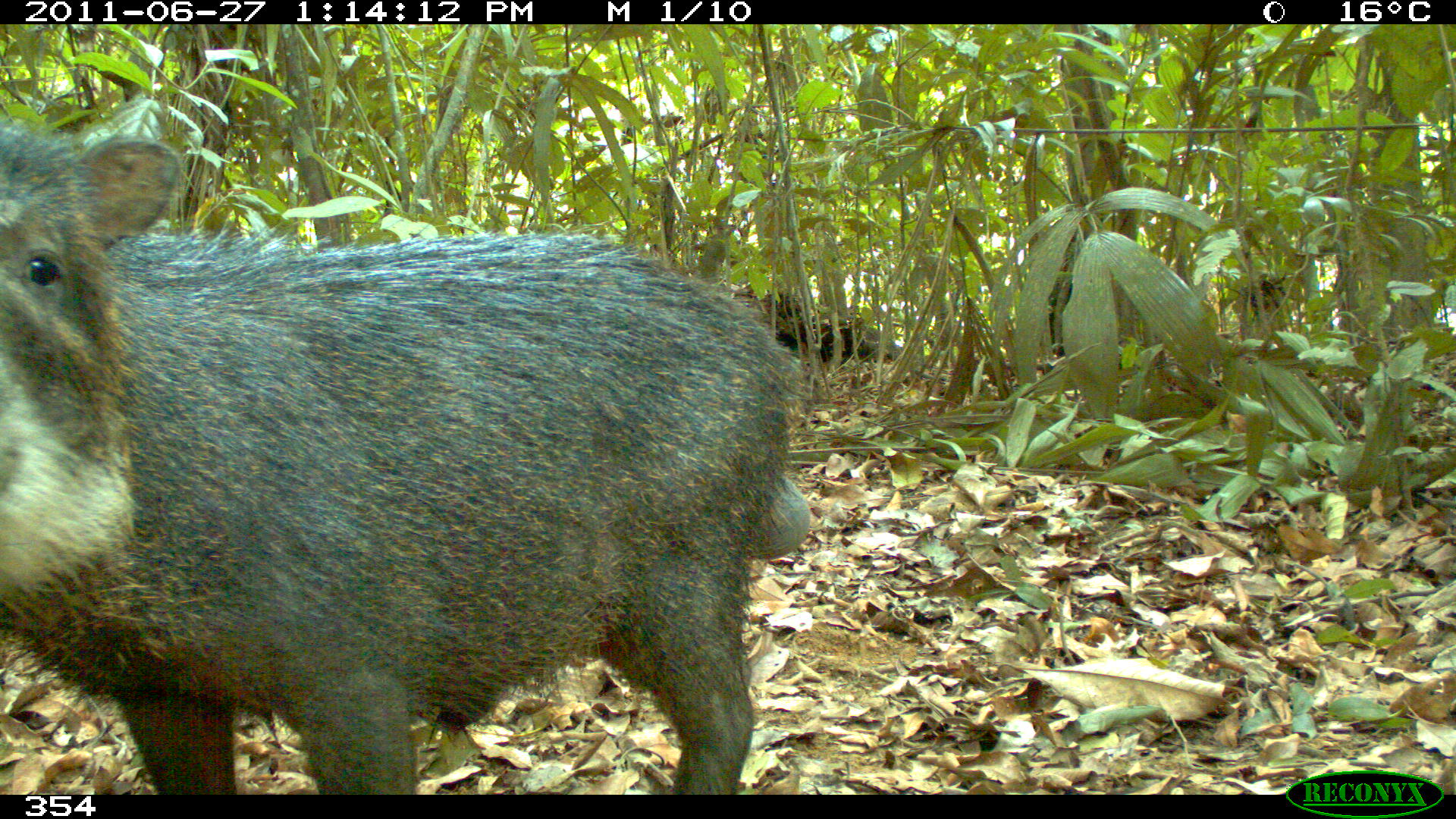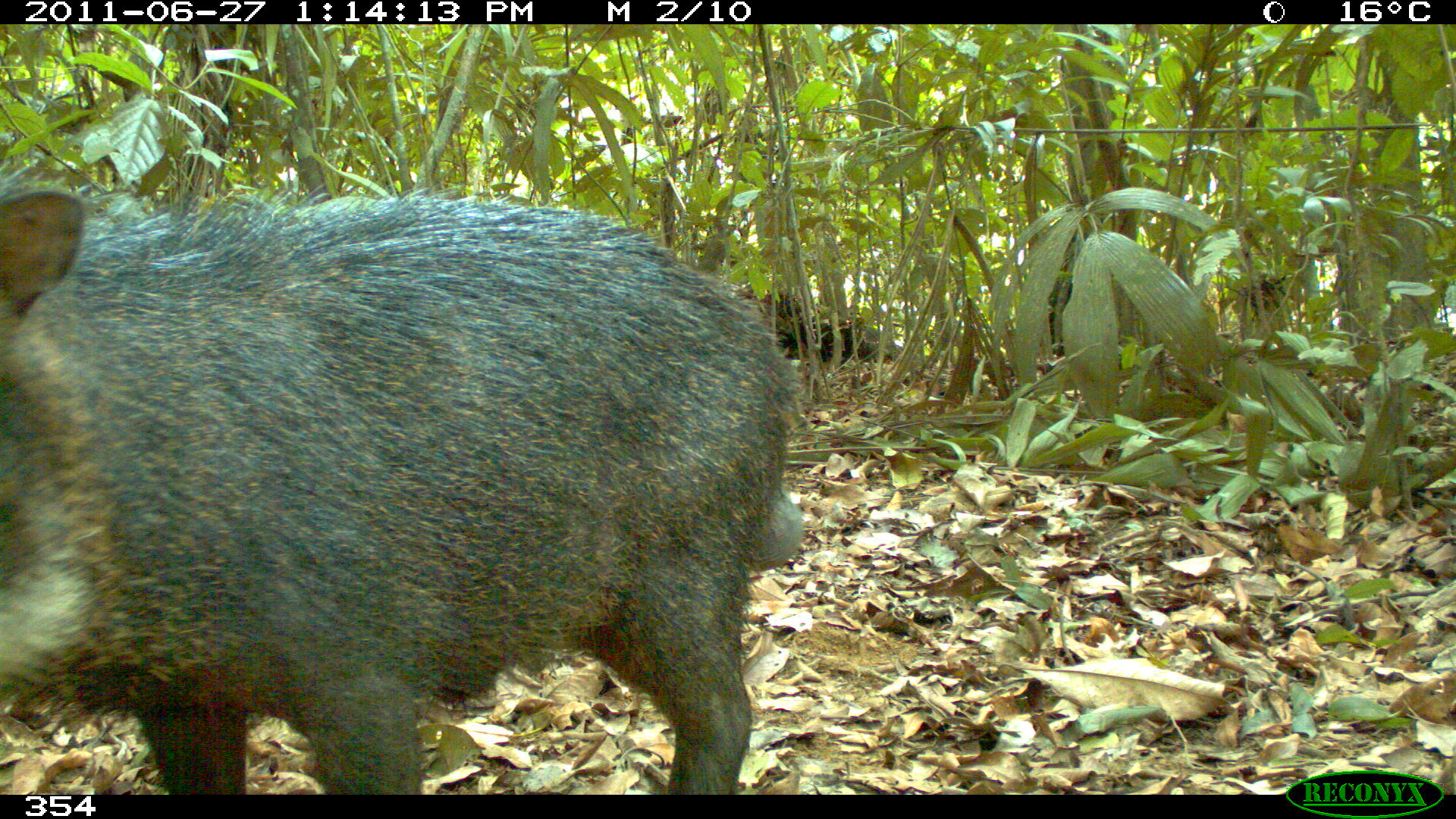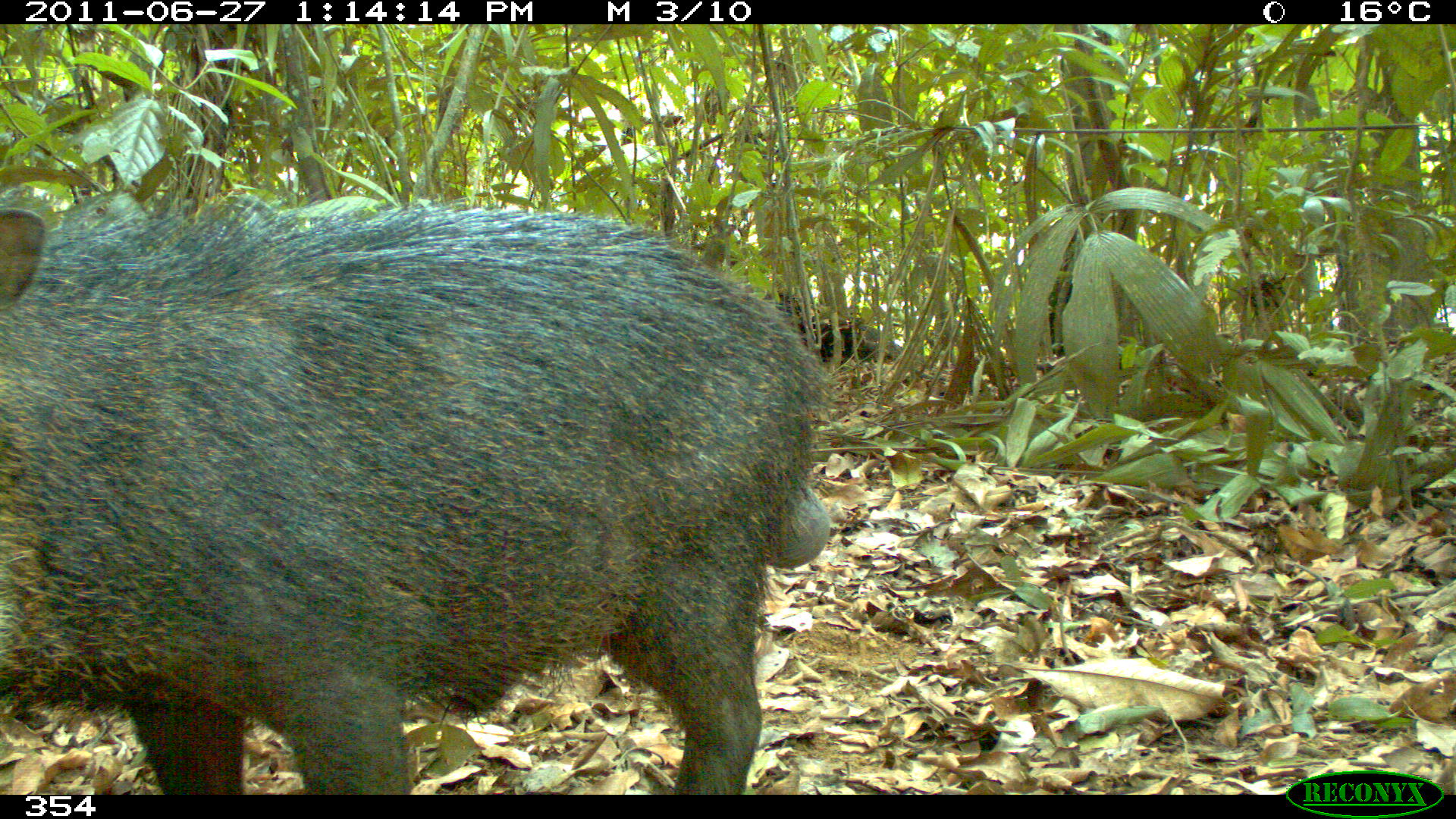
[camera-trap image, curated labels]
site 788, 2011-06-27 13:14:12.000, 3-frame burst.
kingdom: Animalia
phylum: Chordata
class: Mammalia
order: Artiodactyla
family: Tayassuidae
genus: Tayassu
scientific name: Tayassu pecari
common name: white-lipped peccary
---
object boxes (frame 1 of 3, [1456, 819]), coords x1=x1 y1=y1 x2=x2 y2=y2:
tayassu pecari: x1=0 y1=121 x2=810 y2=794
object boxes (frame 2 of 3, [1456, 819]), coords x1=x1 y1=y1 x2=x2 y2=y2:
tayassu pecari: x1=0 y1=163 x2=804 y2=795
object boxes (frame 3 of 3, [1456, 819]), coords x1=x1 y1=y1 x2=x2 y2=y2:
tayassu pecari: x1=0 y1=184 x2=827 y2=795